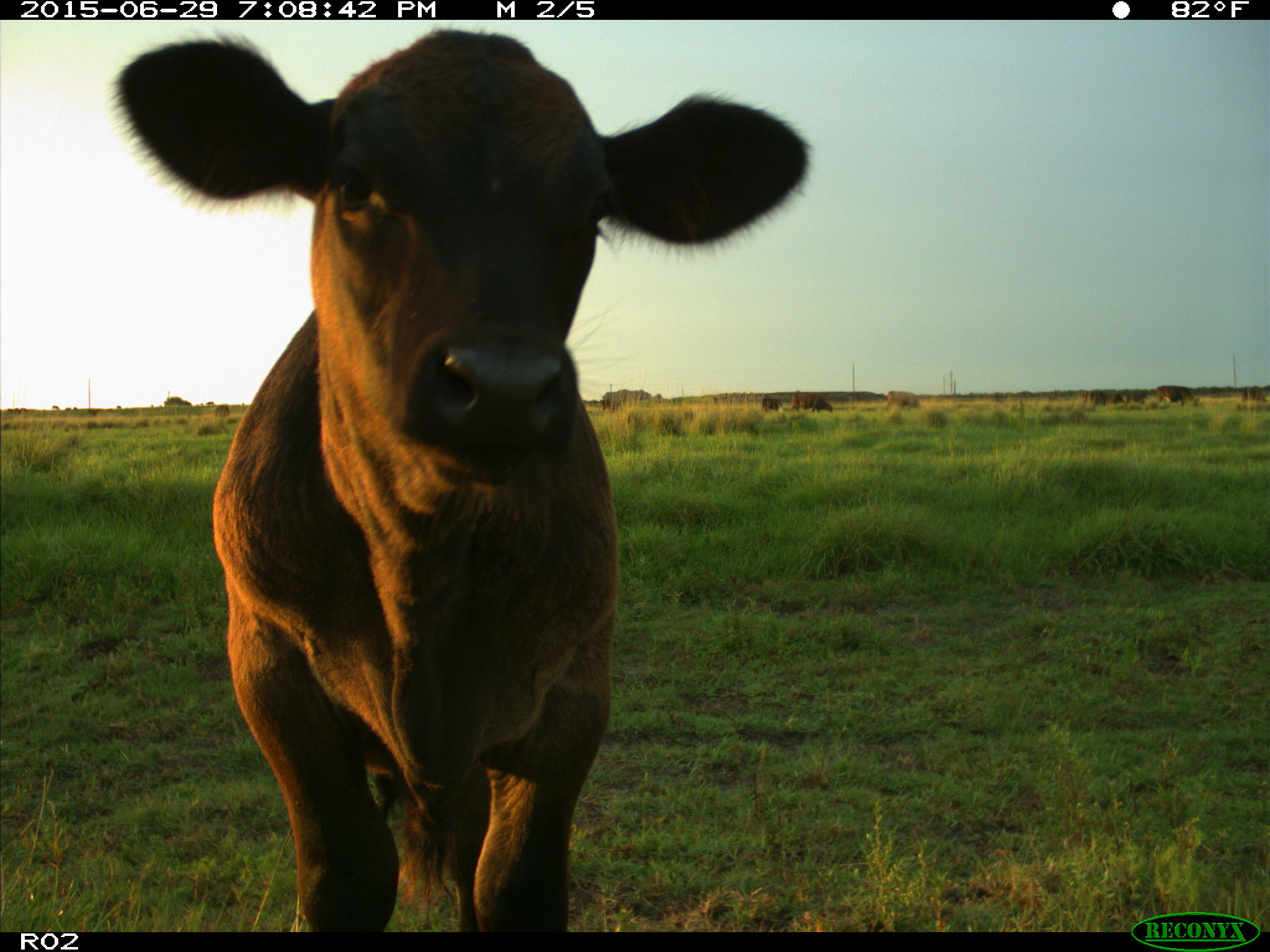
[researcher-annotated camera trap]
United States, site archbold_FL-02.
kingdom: Animalia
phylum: Chordata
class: Mammalia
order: Artiodactyla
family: Bovidae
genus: Bos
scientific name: Bos taurus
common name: domestic cow